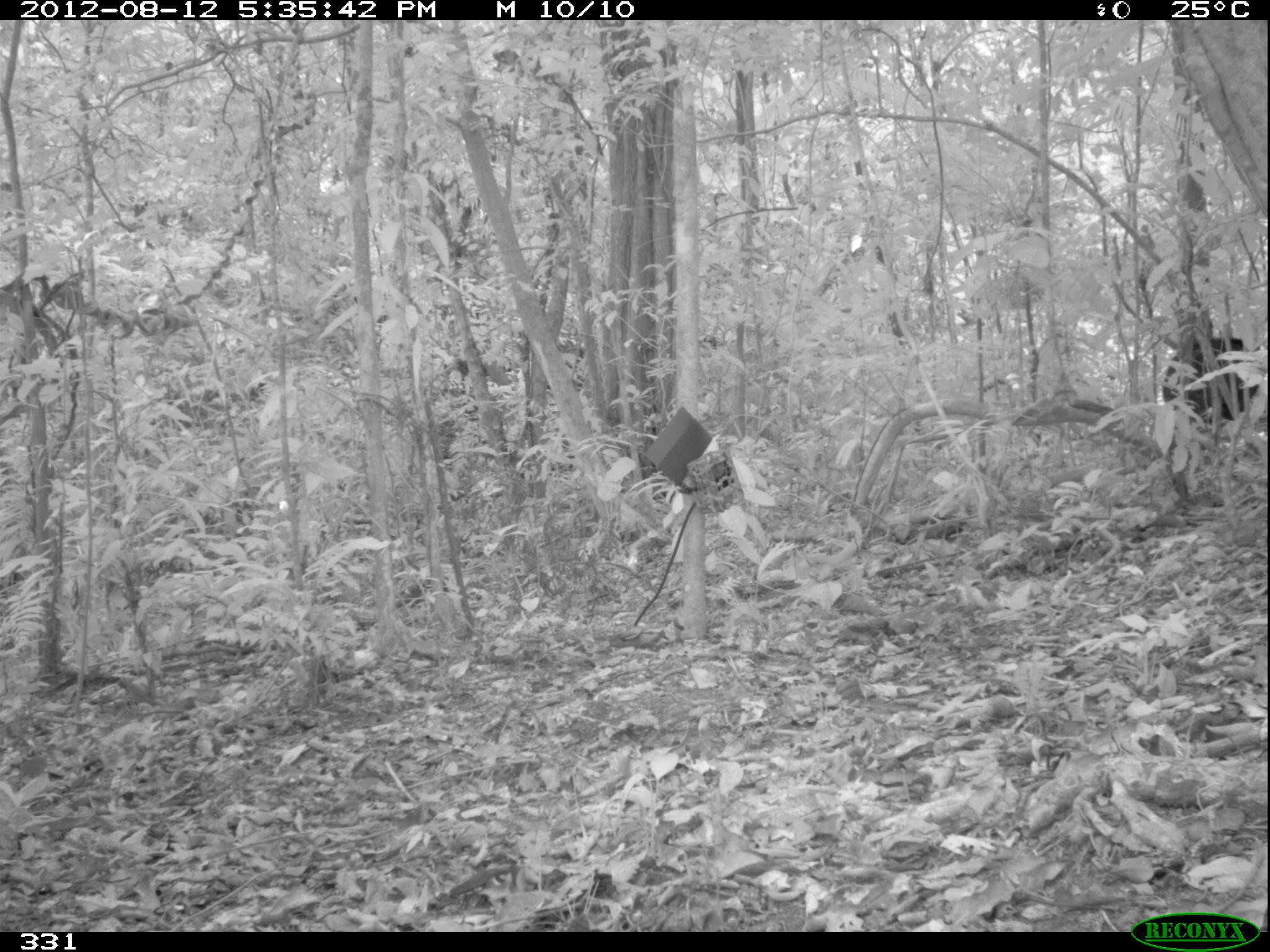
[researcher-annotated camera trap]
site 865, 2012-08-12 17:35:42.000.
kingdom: Animalia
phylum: Chordata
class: Mammalia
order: Artiodactyla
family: Tayassuidae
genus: Tayassu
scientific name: Tayassu pecari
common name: white-lipped peccary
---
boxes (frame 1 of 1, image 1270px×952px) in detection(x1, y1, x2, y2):
tayassu pecari: detection(1161, 335, 1260, 426)